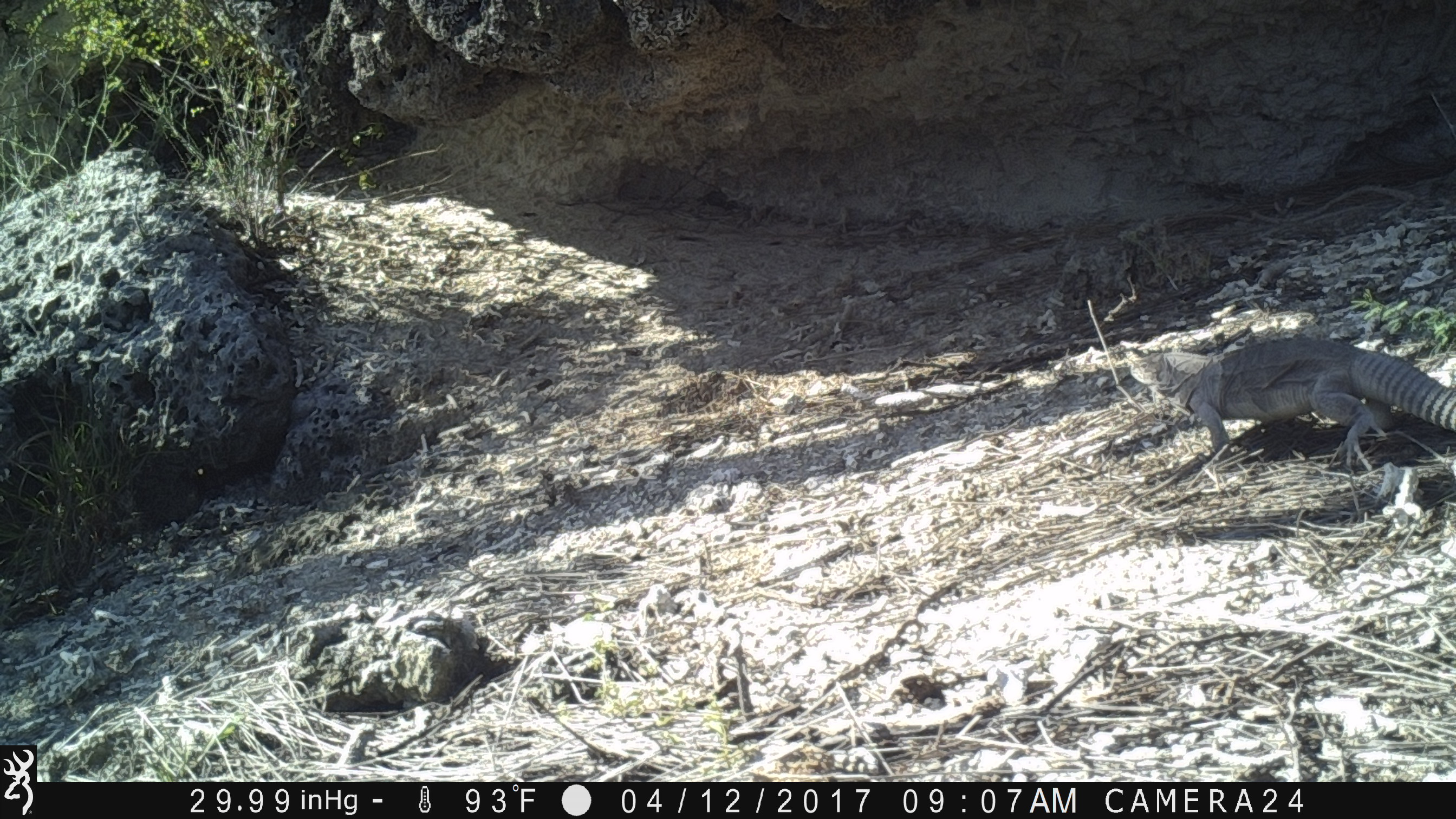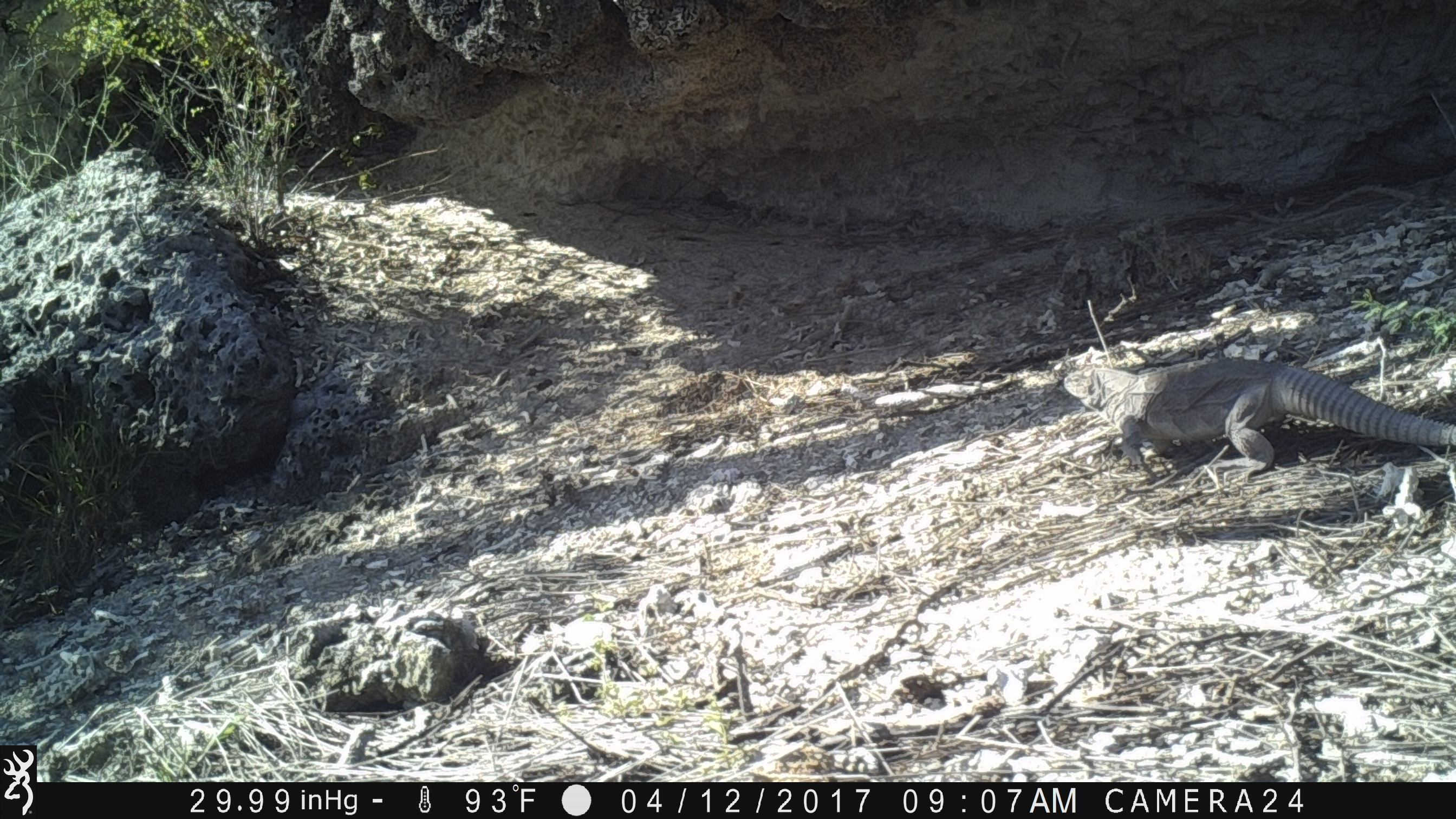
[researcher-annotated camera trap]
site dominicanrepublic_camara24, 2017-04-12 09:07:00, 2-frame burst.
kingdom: Animalia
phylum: Chordata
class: Reptilia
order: Squamata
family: Iguanidae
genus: Iguana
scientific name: Iguana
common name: typical iguanas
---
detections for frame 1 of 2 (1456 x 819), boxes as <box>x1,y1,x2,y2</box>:
iguana: <box>1115,332,1456,493</box>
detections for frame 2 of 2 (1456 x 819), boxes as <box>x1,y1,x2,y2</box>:
iguana: <box>1049,354,1456,486</box>